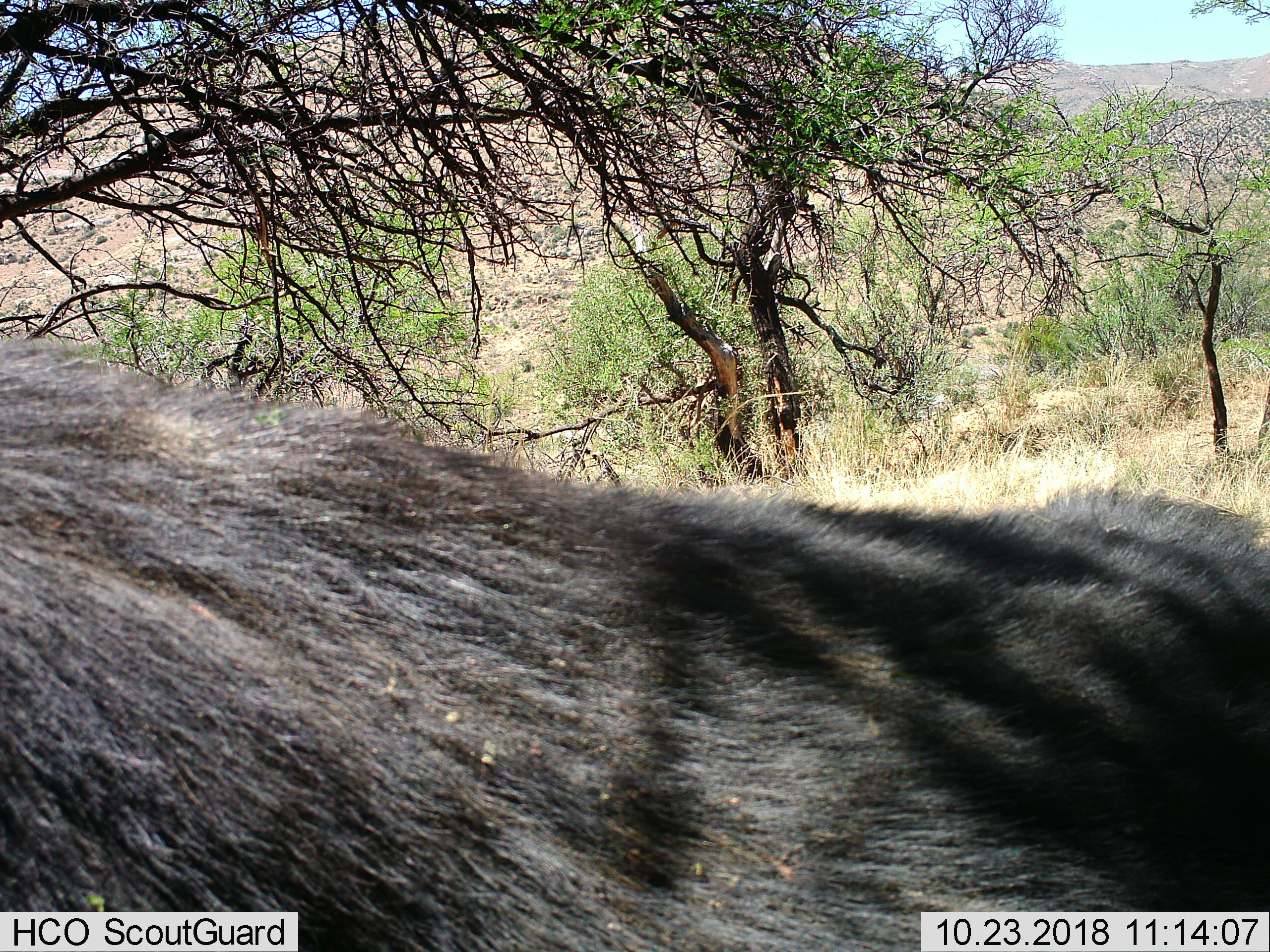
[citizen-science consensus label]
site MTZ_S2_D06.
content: unidentified animal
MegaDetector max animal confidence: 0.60